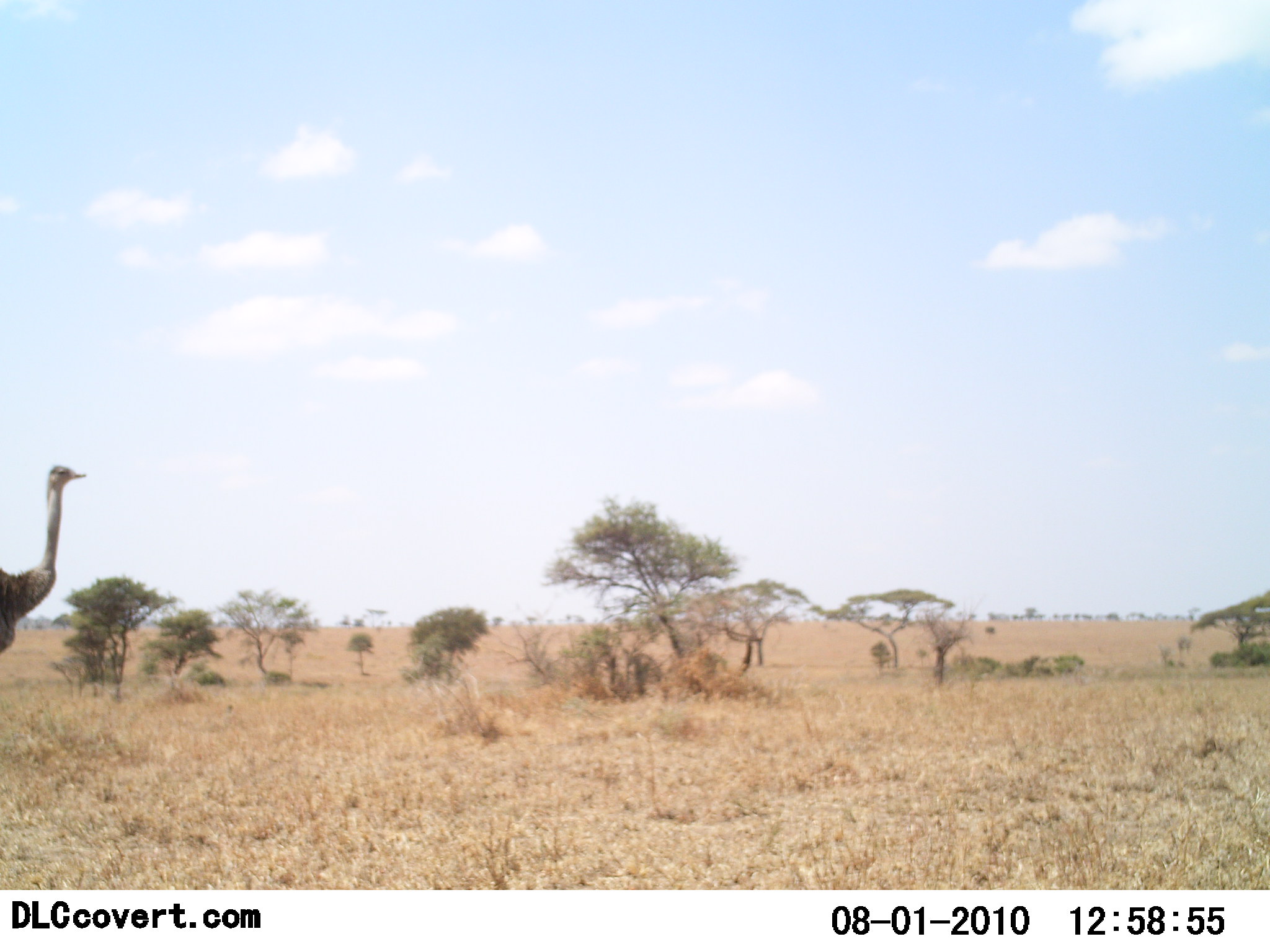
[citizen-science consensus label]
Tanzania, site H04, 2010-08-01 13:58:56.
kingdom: Animalia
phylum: Chordata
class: Aves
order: Struthioniformes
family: Struthionidae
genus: Struthio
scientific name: Struthio camelus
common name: ostrich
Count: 1.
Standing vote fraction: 100%.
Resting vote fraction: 0%.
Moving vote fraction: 0%.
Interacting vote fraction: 0%.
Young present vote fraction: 0%.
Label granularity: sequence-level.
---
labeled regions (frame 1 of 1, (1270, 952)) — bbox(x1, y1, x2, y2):
animal: bbox(0, 464, 87, 656)